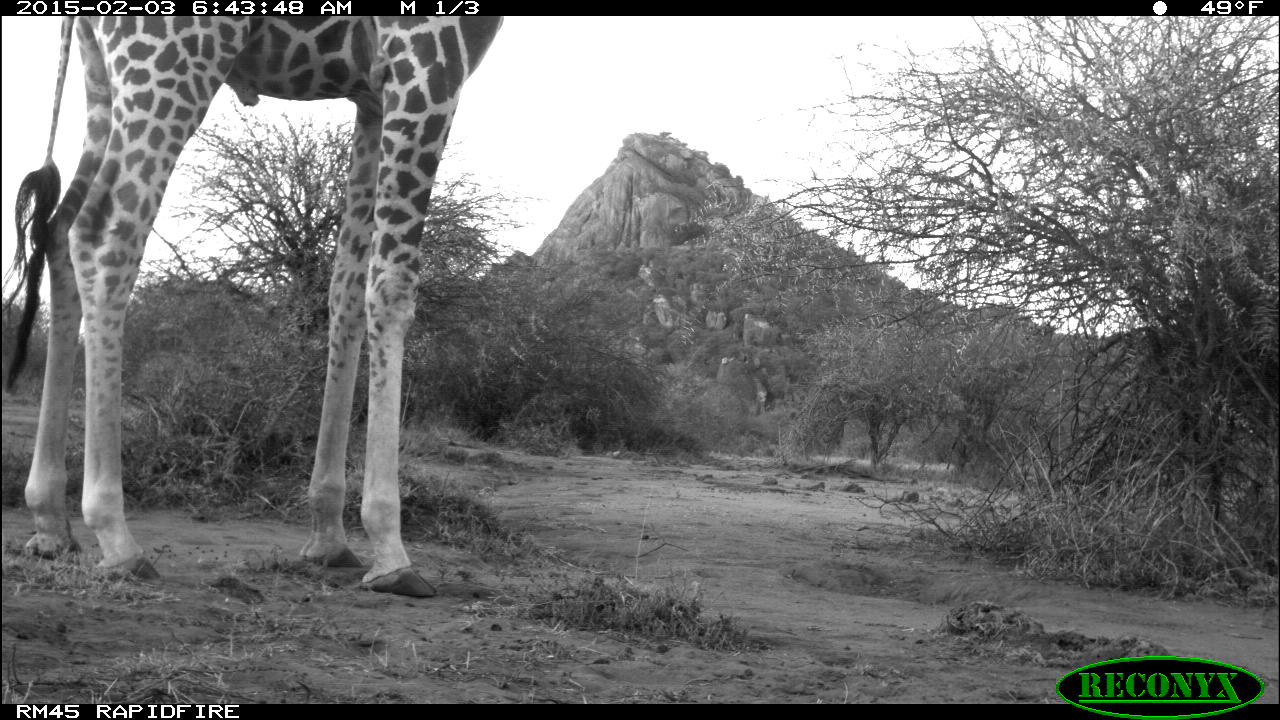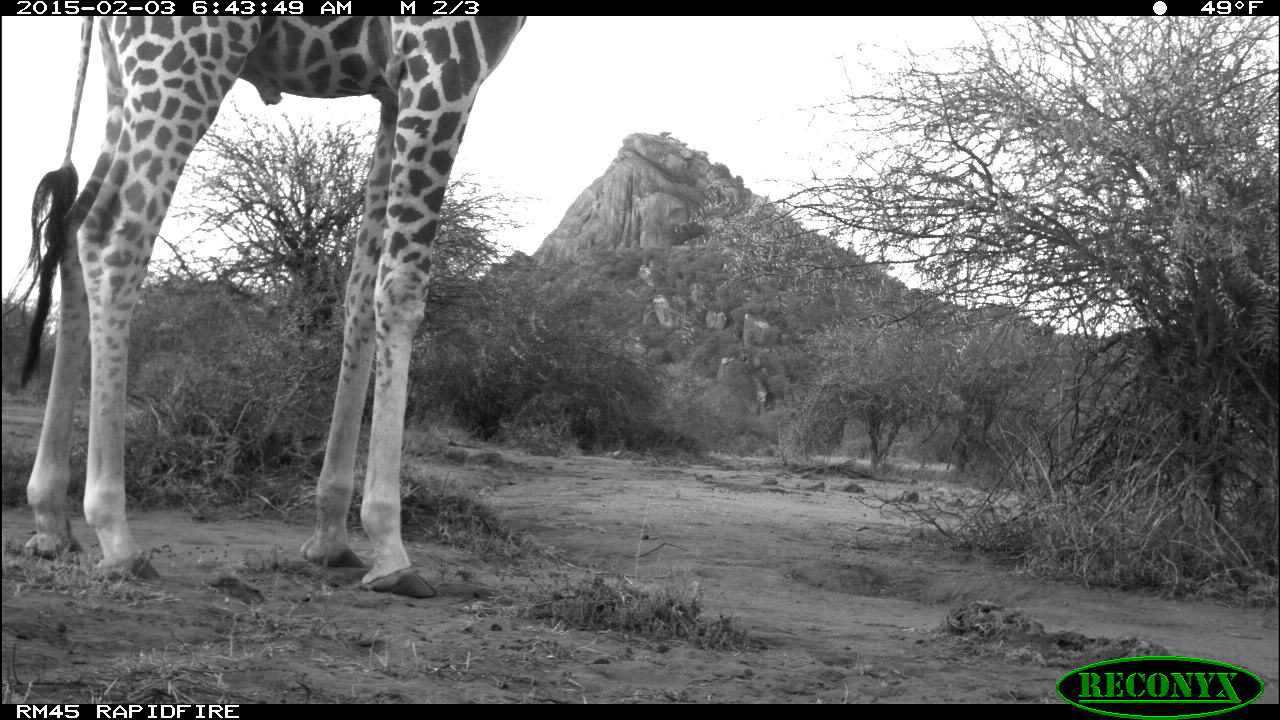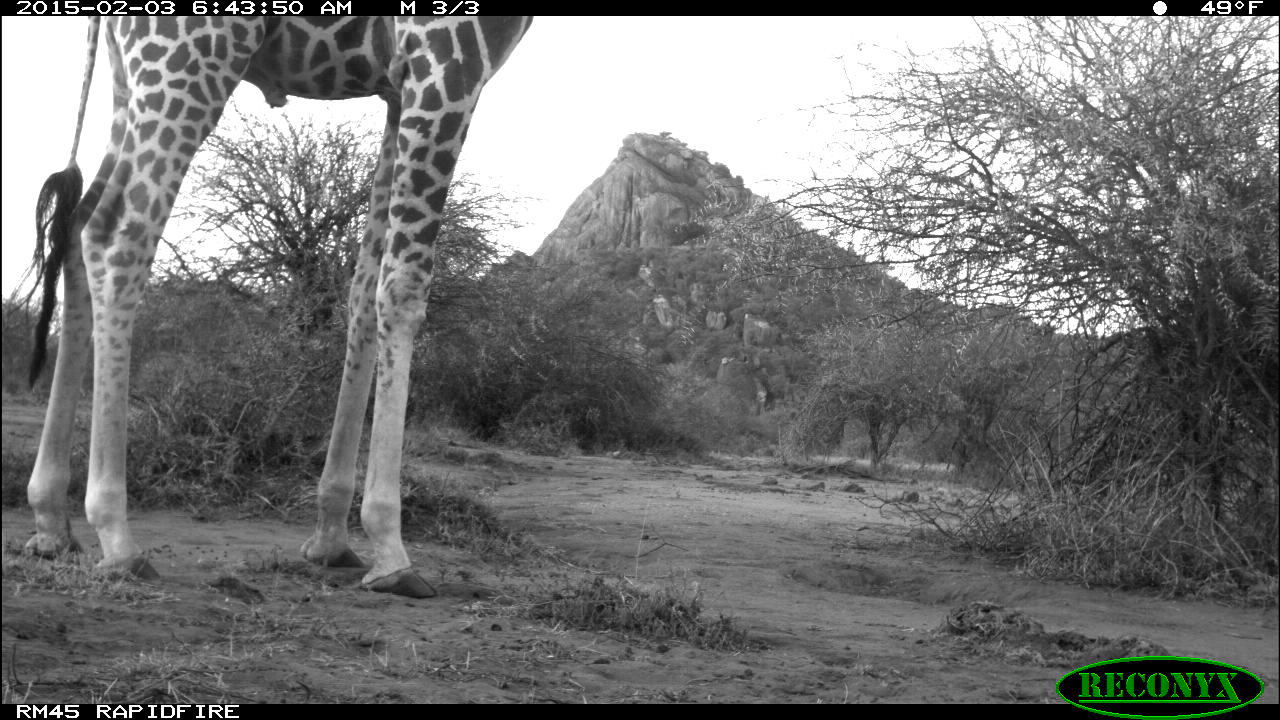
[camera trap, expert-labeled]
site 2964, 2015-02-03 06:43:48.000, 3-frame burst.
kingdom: Animalia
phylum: Chordata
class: Mammalia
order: Artiodactyla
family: Giraffidae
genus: Giraffa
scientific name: Giraffa camelopardalis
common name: giraffe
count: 1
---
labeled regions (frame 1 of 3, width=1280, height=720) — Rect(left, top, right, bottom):
giraffa camelopardalis: Rect(2, 16, 502, 599)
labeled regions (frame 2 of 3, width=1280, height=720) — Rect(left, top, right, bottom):
giraffa camelopardalis: Rect(11, 16, 530, 600)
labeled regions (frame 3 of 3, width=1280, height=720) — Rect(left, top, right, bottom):
giraffa camelopardalis: Rect(20, 16, 532, 597)